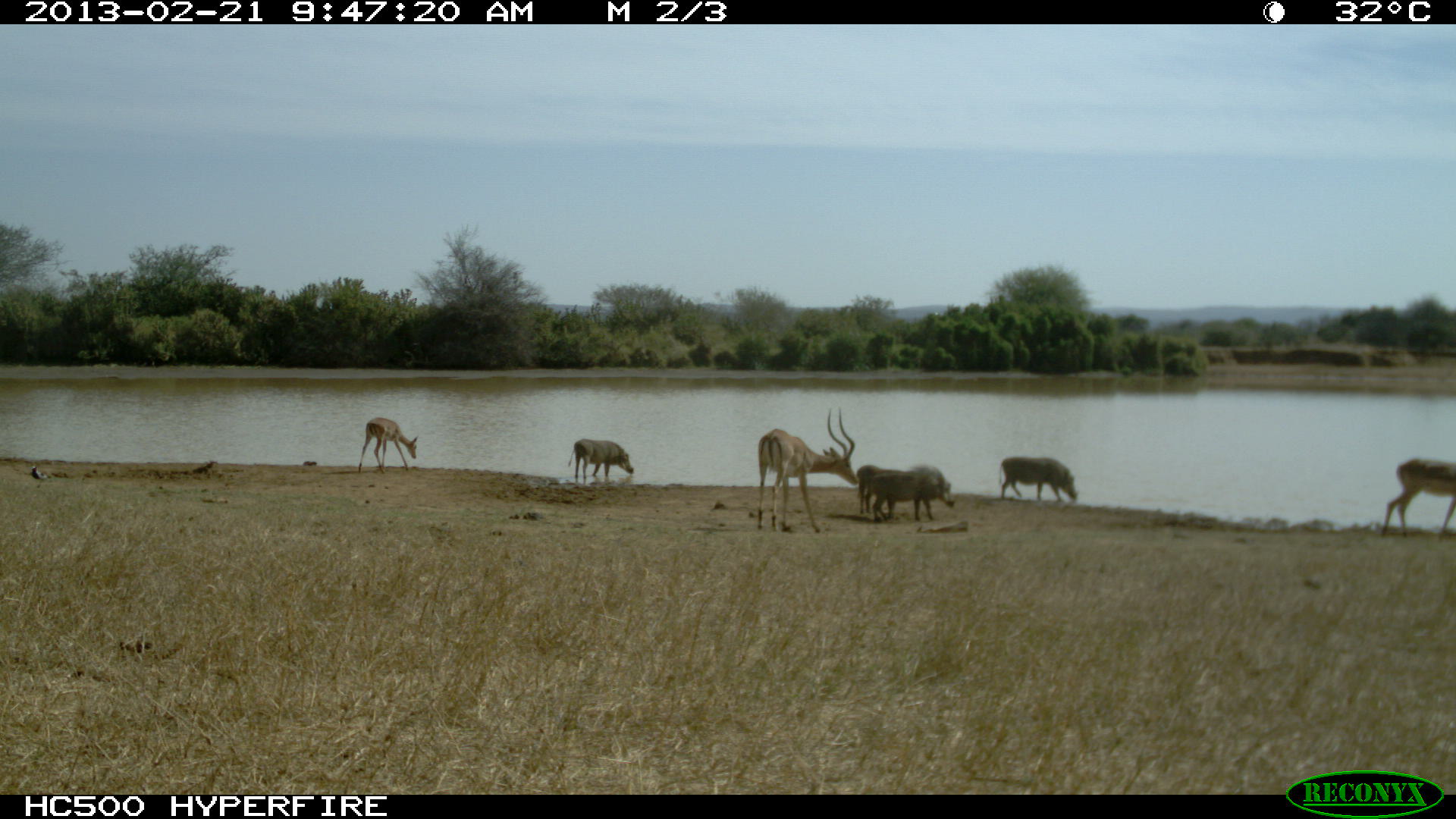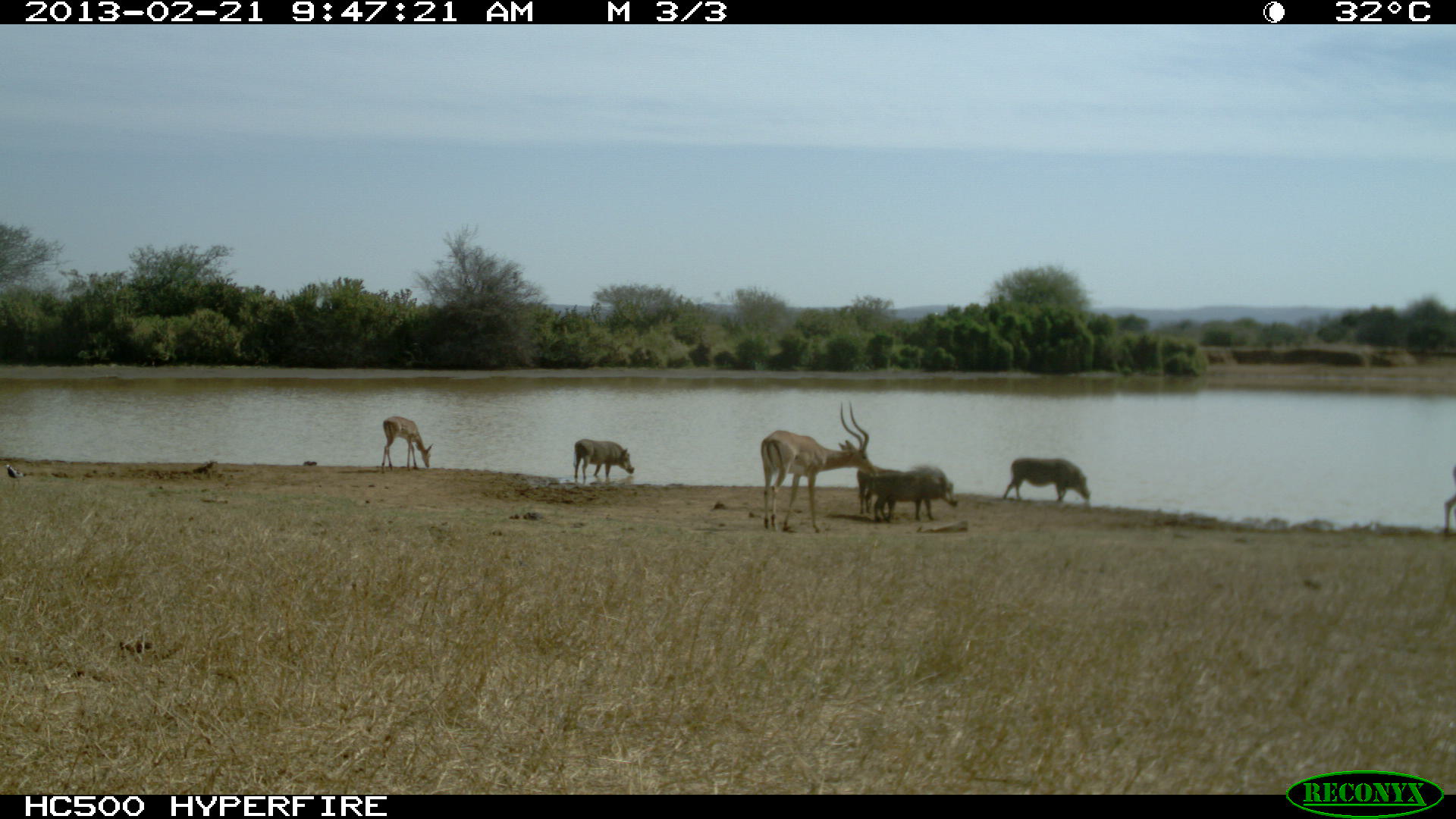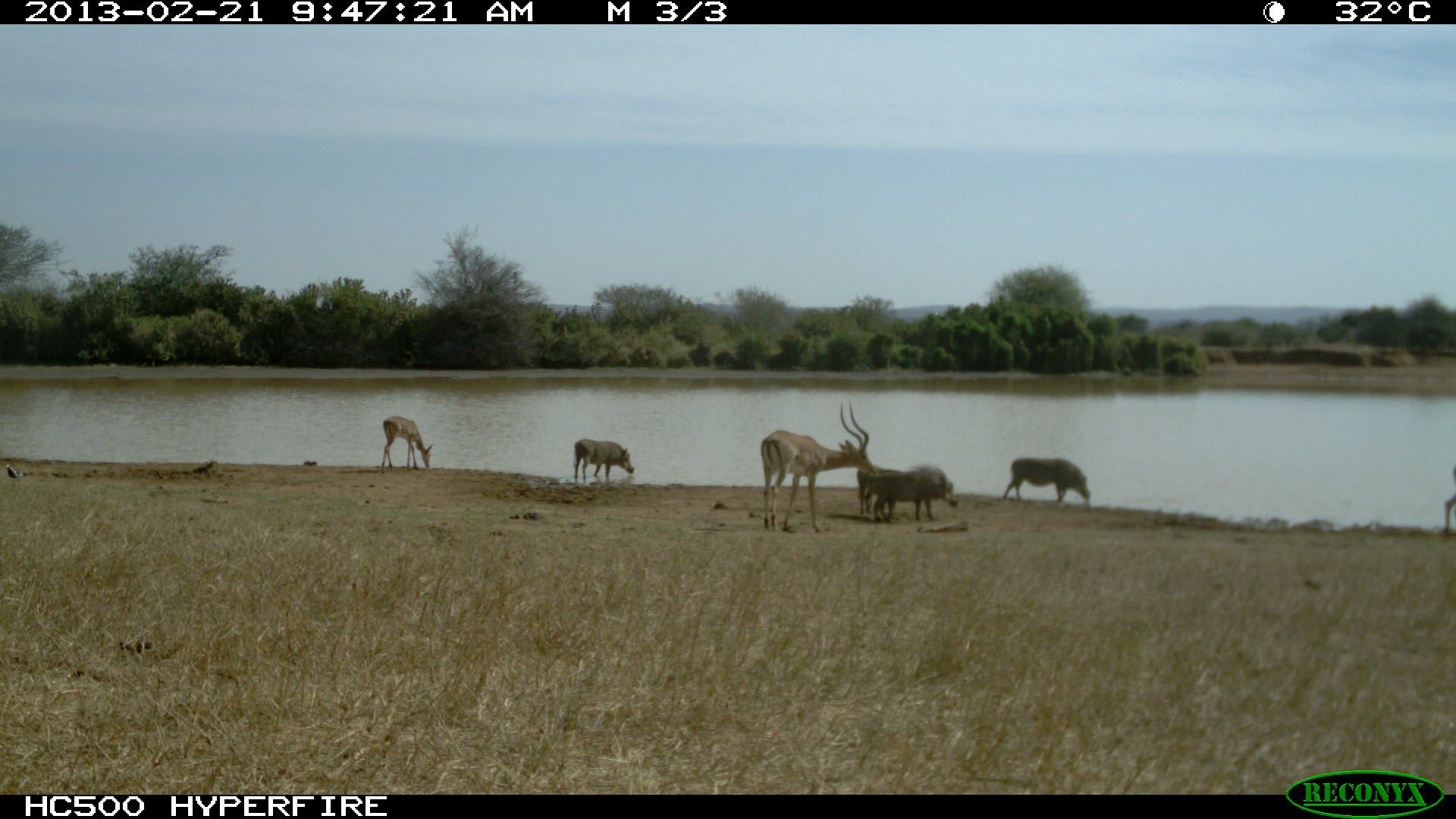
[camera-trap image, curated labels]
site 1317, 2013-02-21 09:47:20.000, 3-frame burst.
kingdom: Animalia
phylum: Chordata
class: Mammalia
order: Artiodactyla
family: Bovidae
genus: Aepyceros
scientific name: Aepyceros melampus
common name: impala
Aepyceros melampus (impala), count 3.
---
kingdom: Animalia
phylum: Chordata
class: Mammalia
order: Artiodactyla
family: Suidae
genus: Phacochoerus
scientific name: Phacochoerus africanus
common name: common warthog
Phacochoerus africanus (common warthog), count 4.